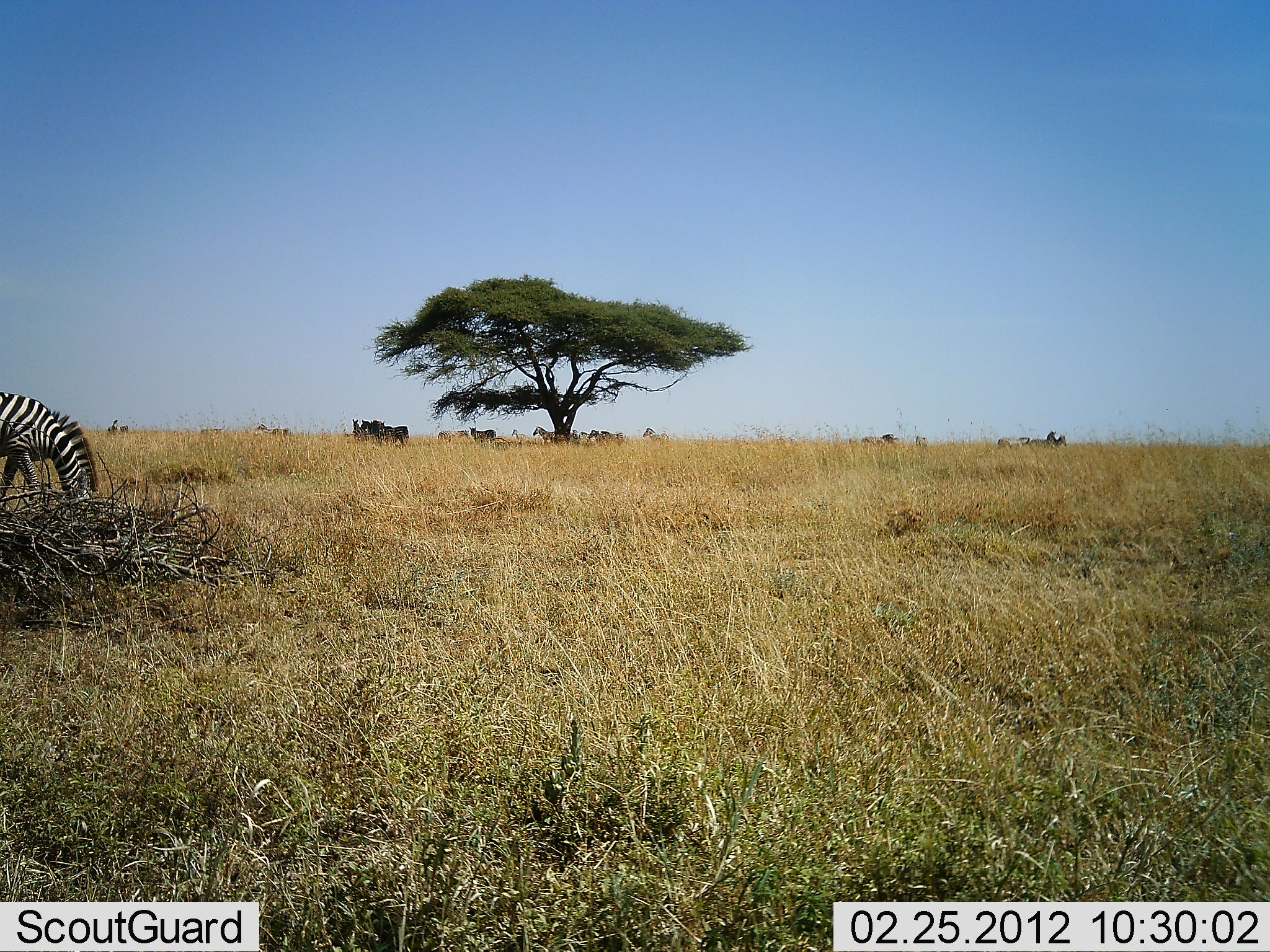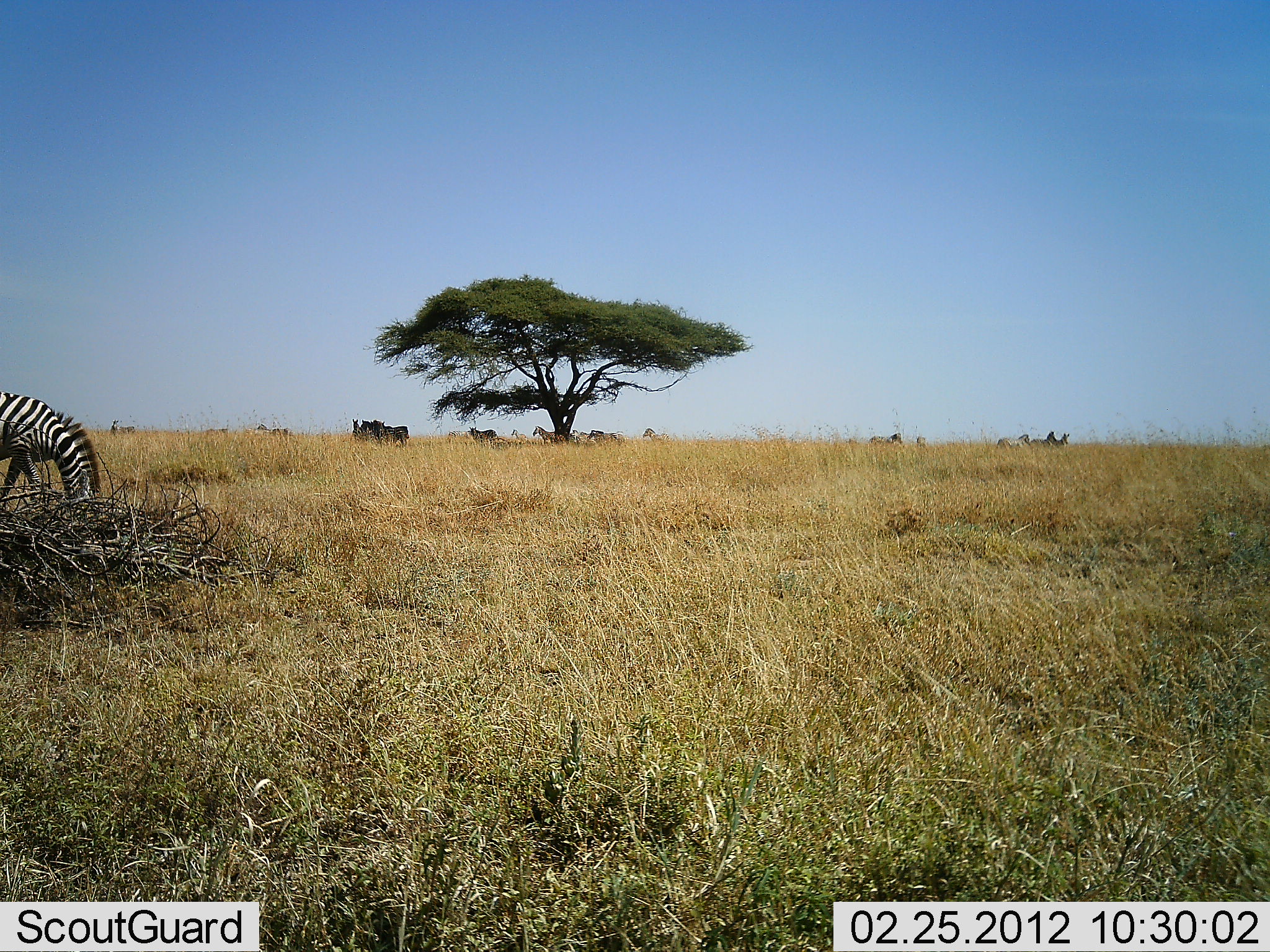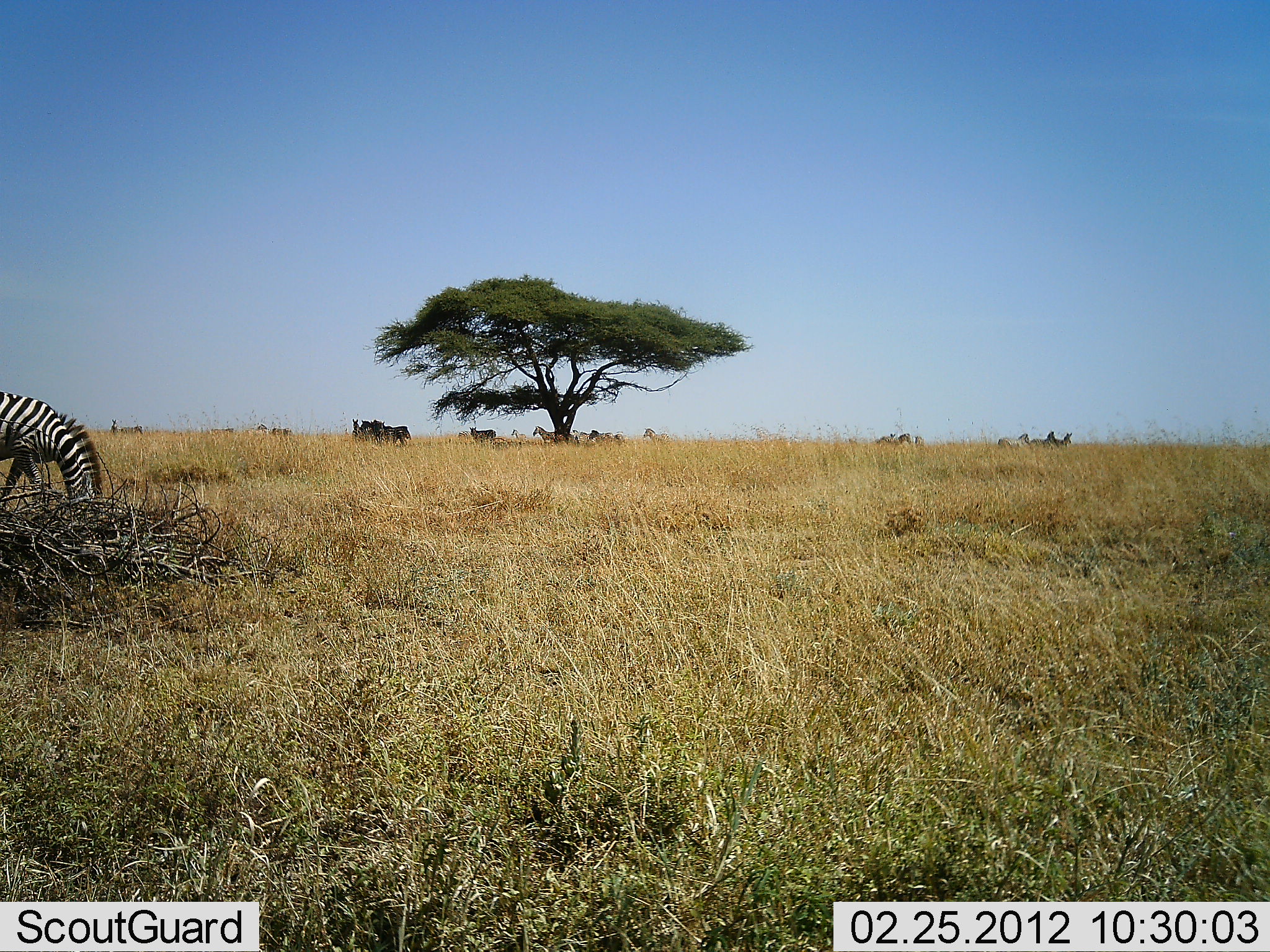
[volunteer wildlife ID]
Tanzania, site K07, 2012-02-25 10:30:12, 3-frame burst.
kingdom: Animalia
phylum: Chordata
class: Mammalia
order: Perissodactyla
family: Equidae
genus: Equus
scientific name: Equus quagga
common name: plains zebra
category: zebra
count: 3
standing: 50%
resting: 8%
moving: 8%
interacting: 0%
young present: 0%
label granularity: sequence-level